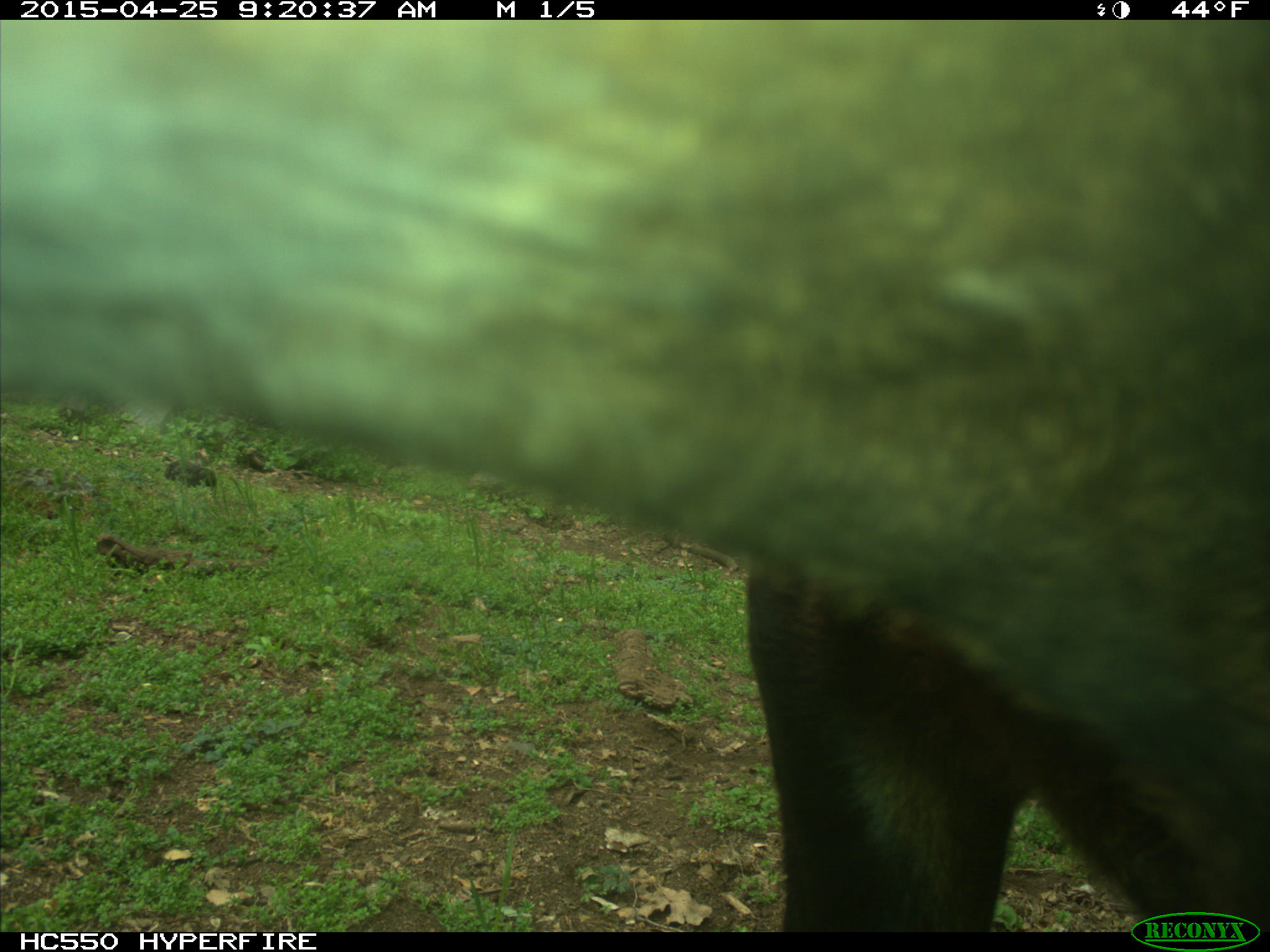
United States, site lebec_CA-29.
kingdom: Animalia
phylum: Chordata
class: Mammalia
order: Artiodactyla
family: Bovidae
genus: Bos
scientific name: Bos taurus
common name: domestic cow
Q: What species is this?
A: Bos taurus (domestic cow).